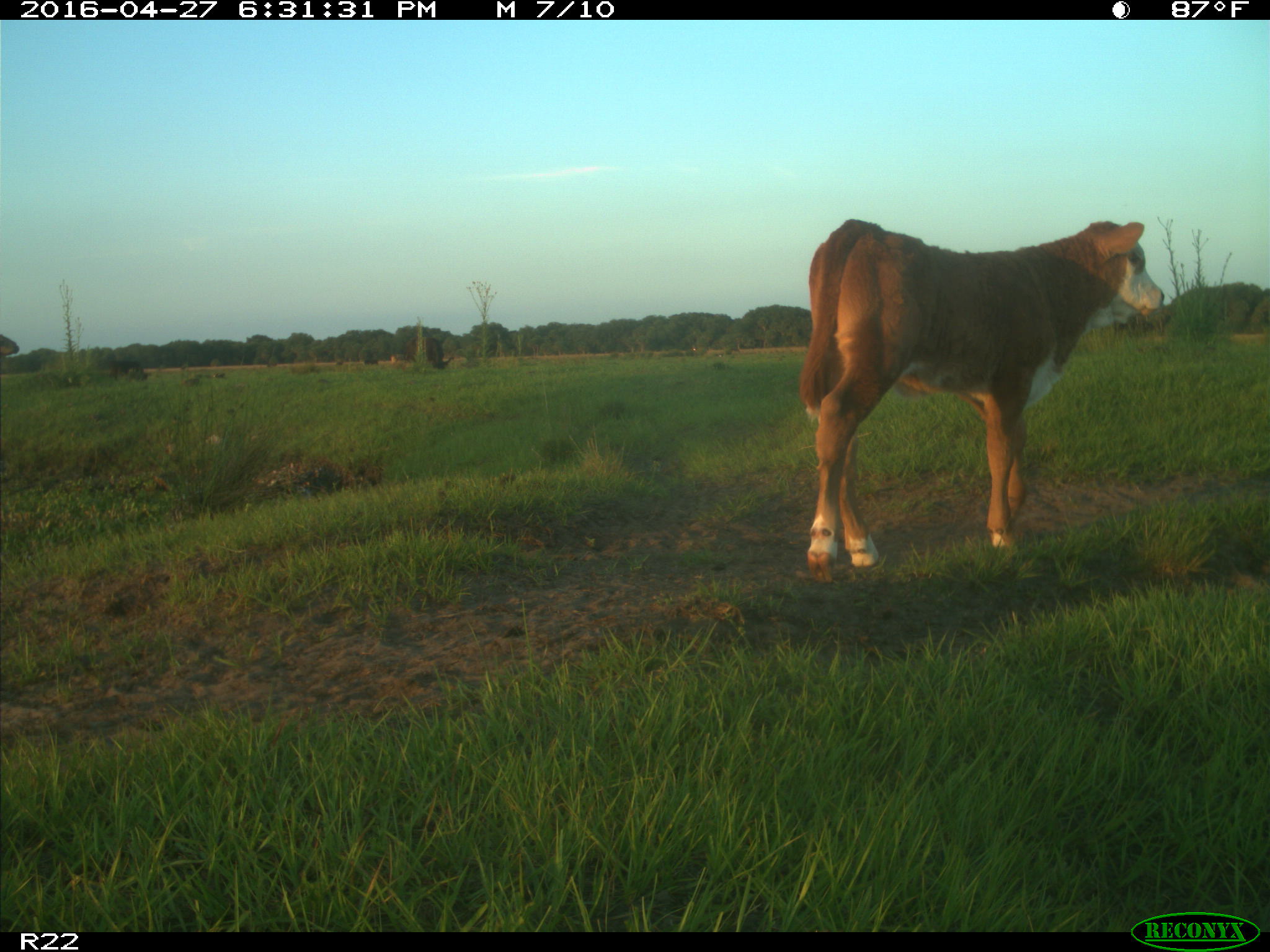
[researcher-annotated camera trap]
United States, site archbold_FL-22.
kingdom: Animalia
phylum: Chordata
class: Mammalia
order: Artiodactyla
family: Bovidae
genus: Bos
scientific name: Bos taurus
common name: domestic cow